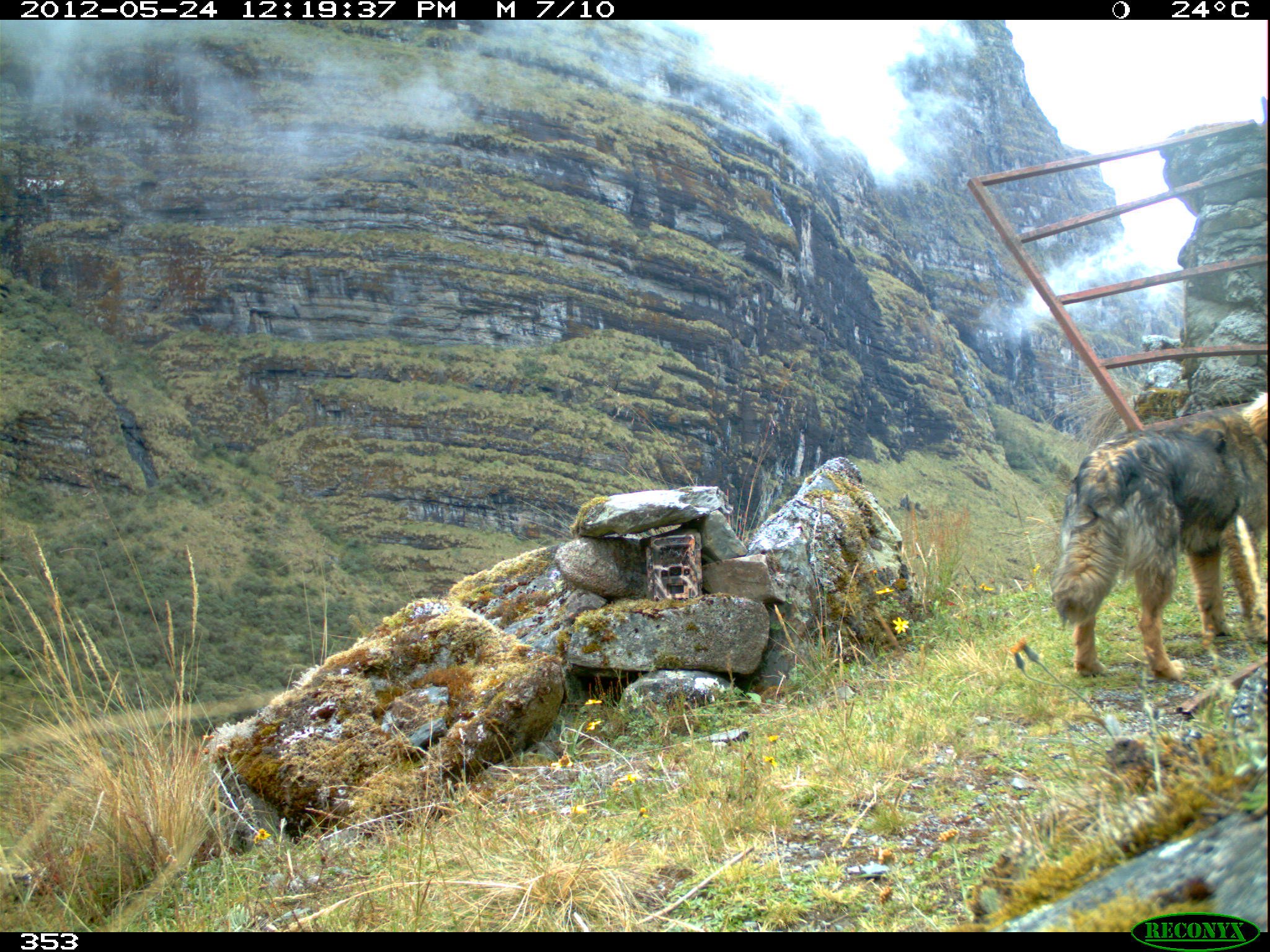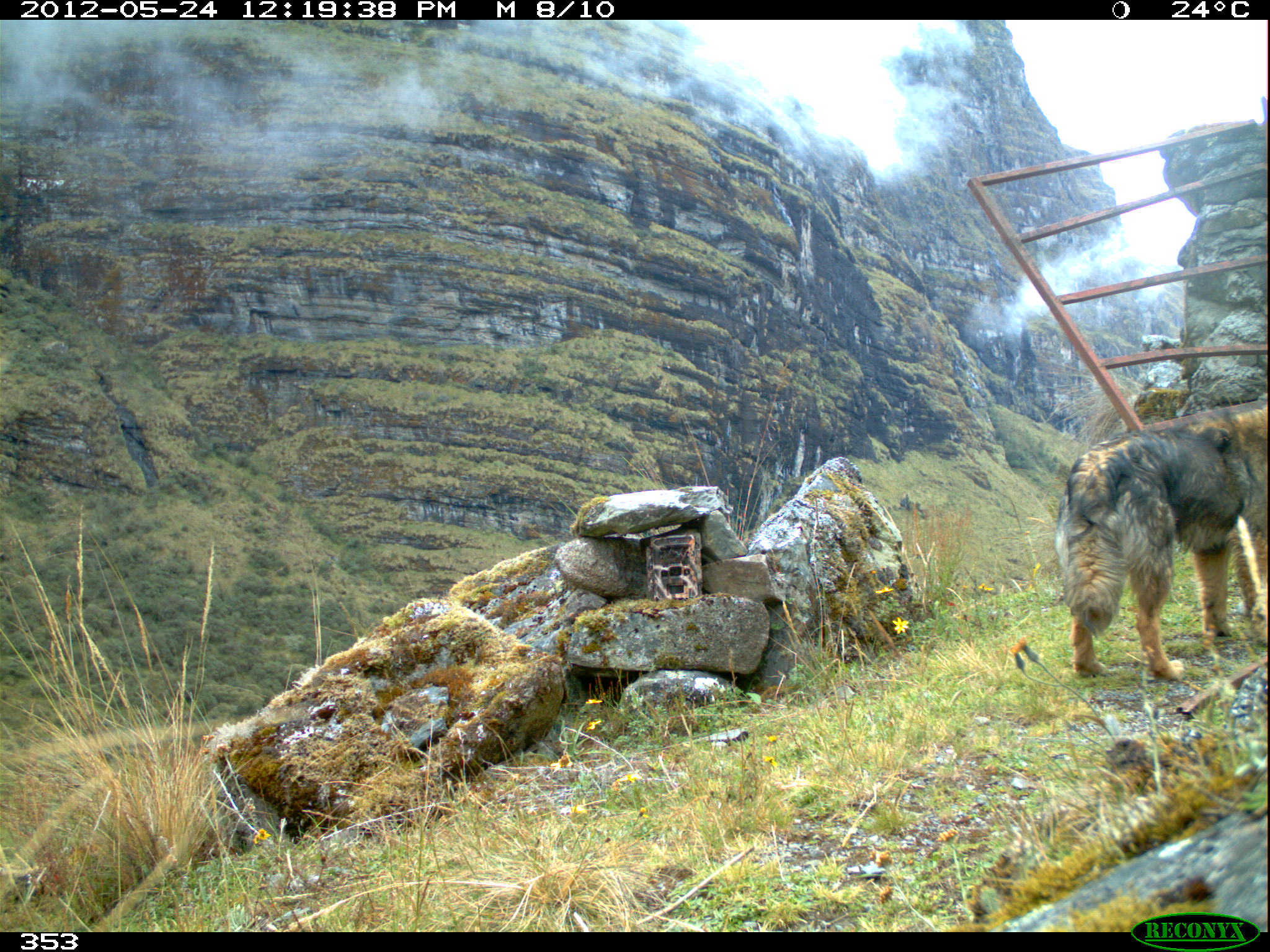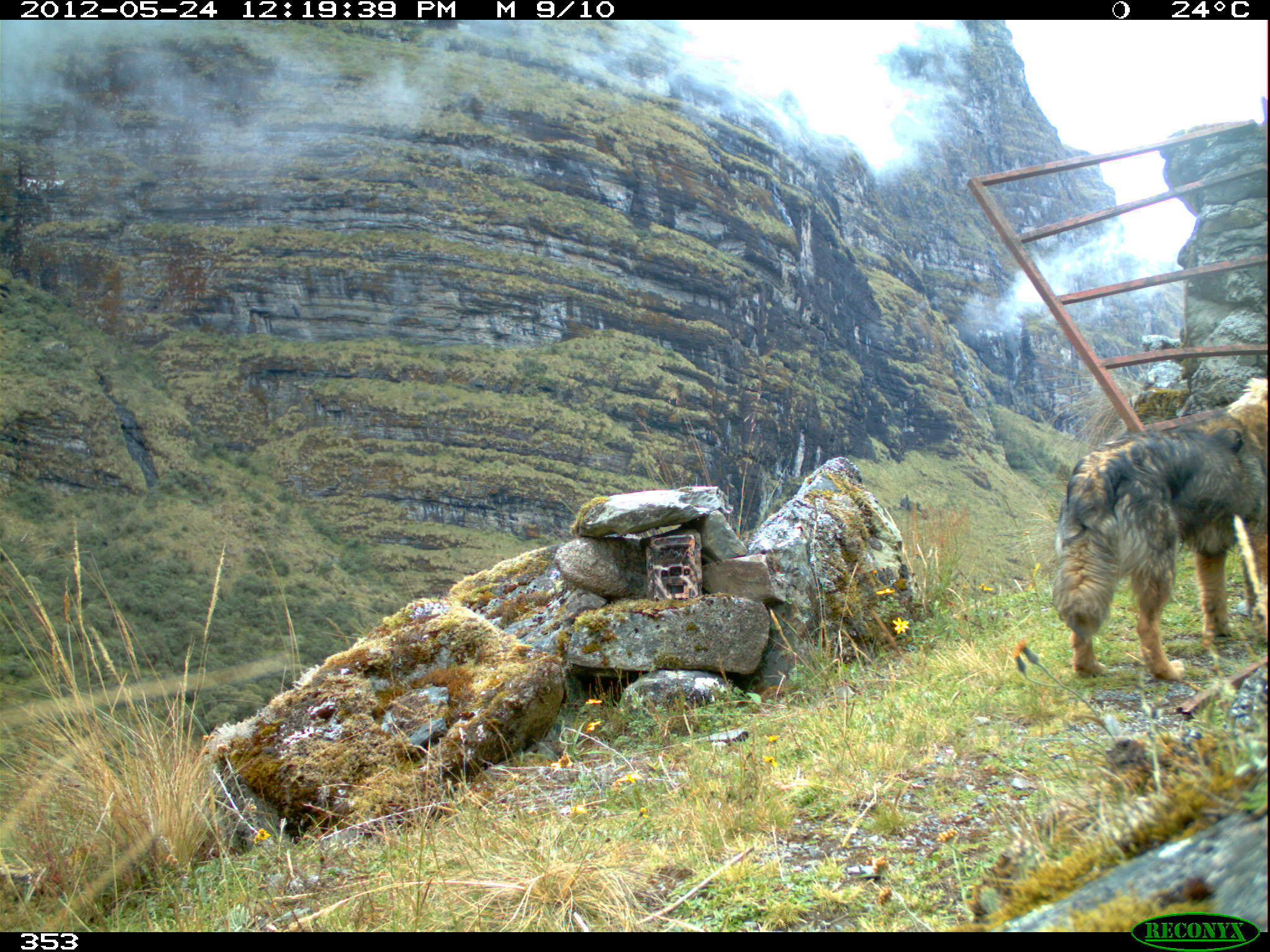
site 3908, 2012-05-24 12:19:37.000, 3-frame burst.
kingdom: Animalia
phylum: Chordata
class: Mammalia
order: Carnivora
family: Canidae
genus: Canis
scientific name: Canis familiaris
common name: domestic dog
Canis familiaris (domestic dog).